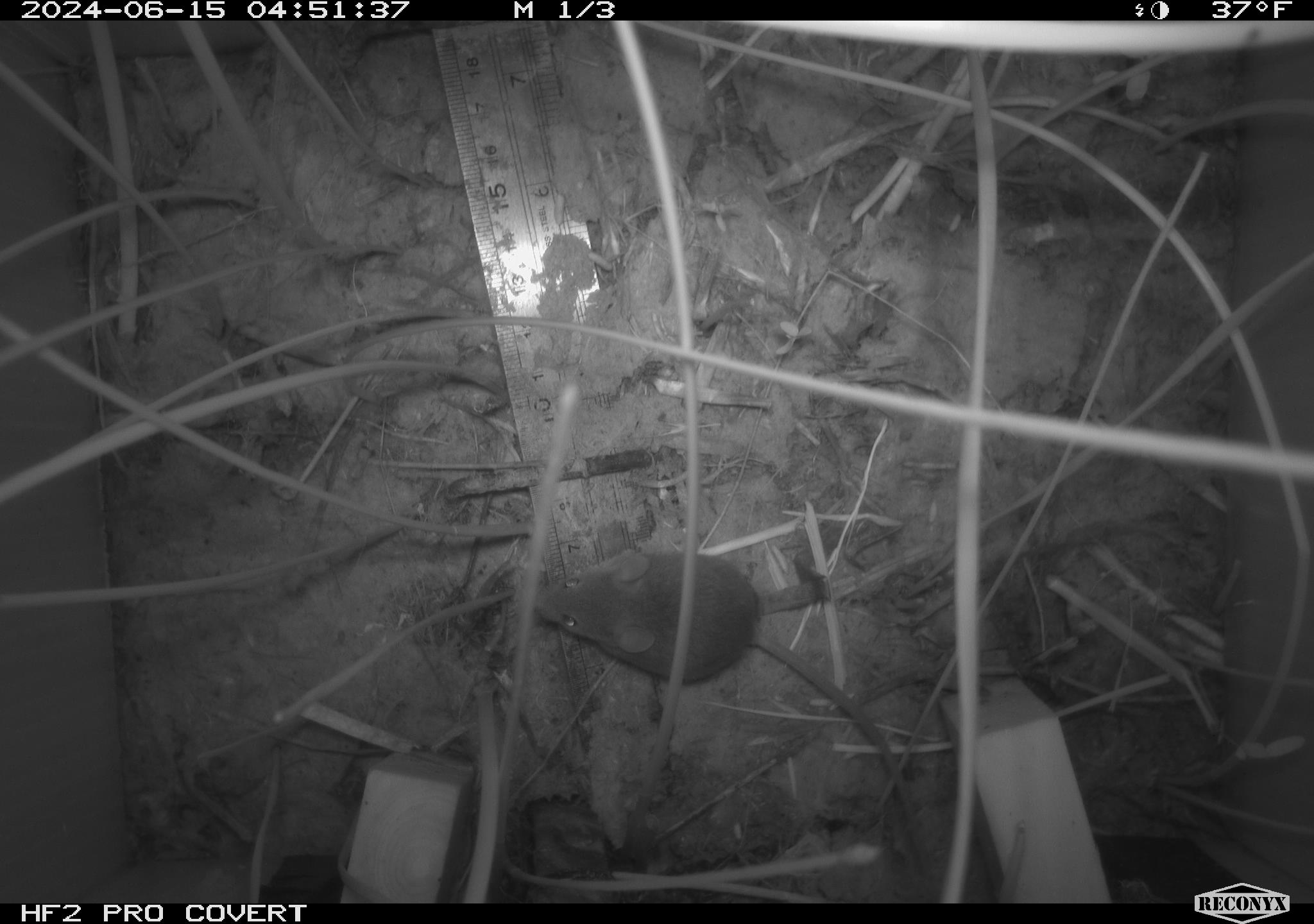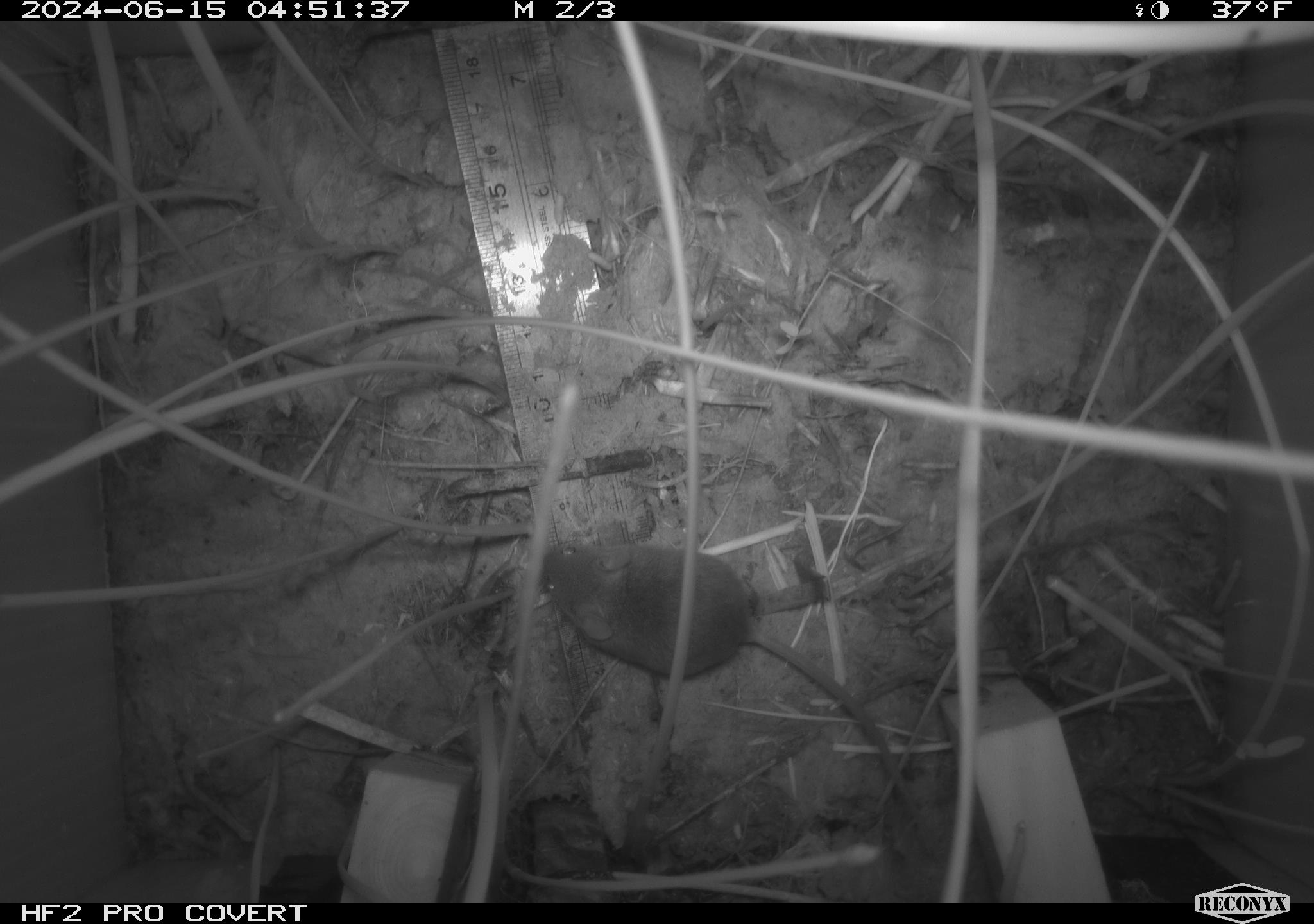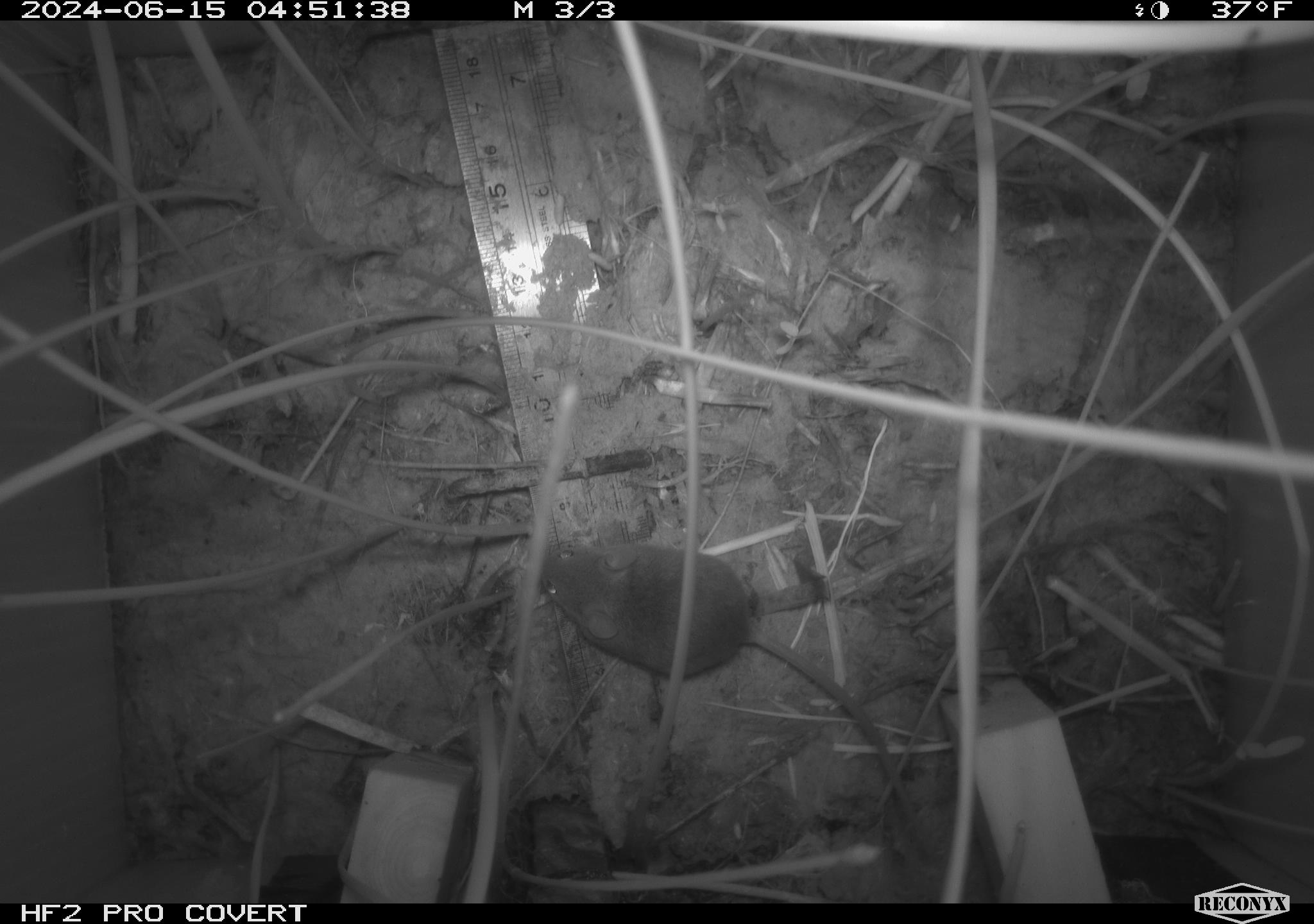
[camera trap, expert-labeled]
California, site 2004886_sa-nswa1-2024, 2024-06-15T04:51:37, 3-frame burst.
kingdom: Animalia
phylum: Chordata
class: Mammalia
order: Rodentia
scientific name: Rodentia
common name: rodent